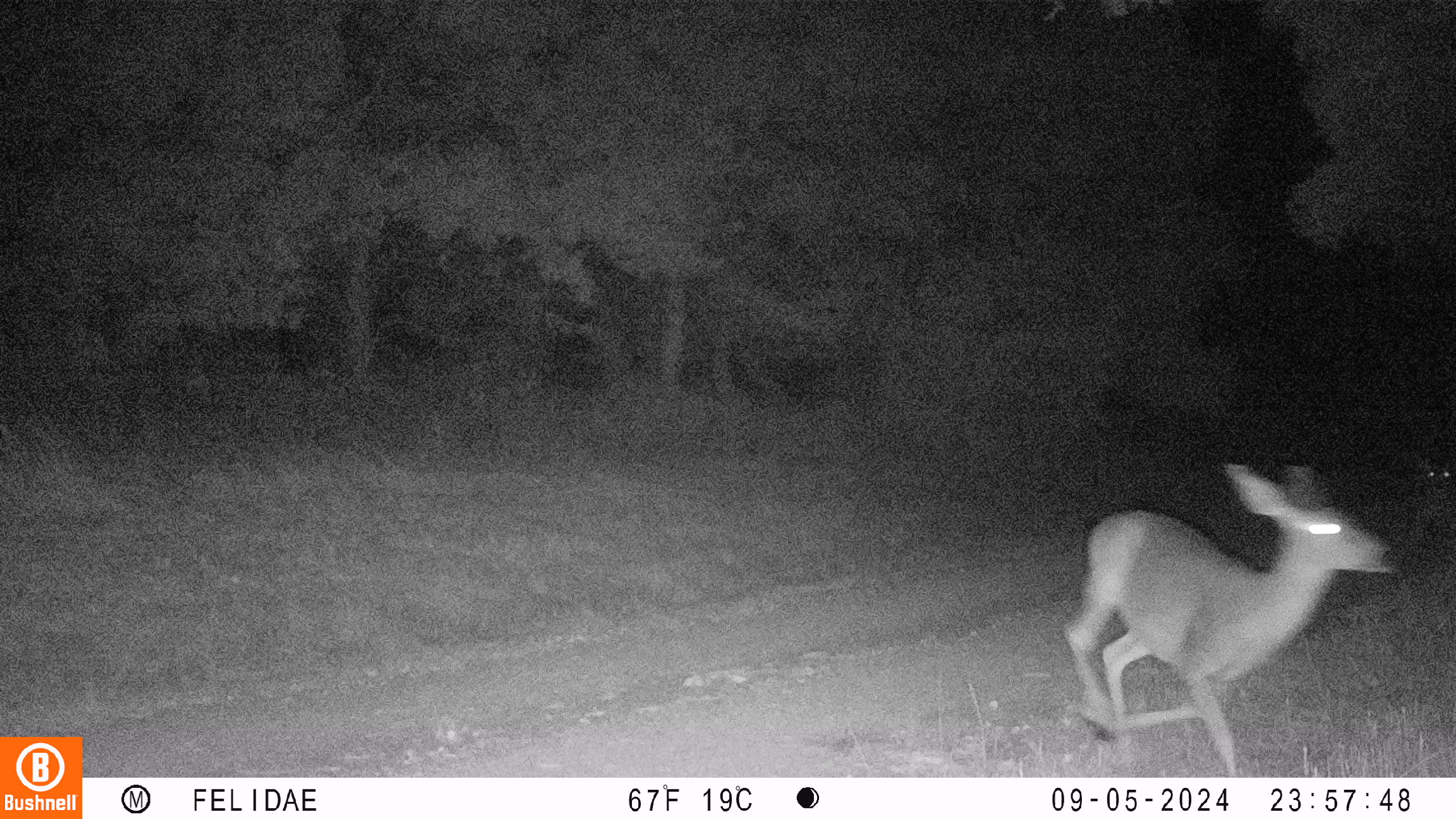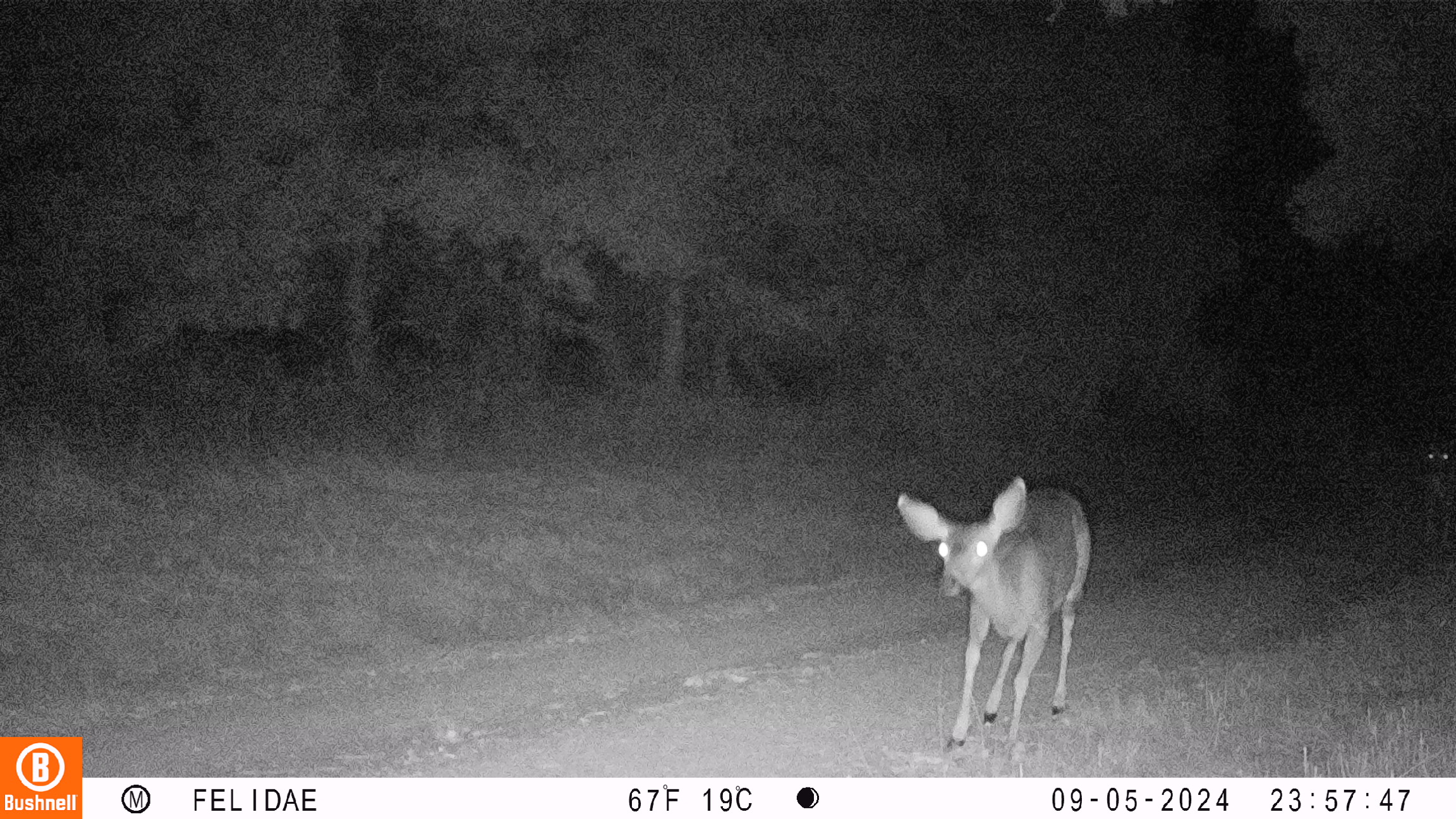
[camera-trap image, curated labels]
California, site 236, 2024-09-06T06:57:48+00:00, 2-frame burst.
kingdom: Animalia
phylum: Chordata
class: Mammalia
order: Artiodactyla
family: Cervidae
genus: Odocoileus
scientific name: Odocoileus hemionus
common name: mule deer